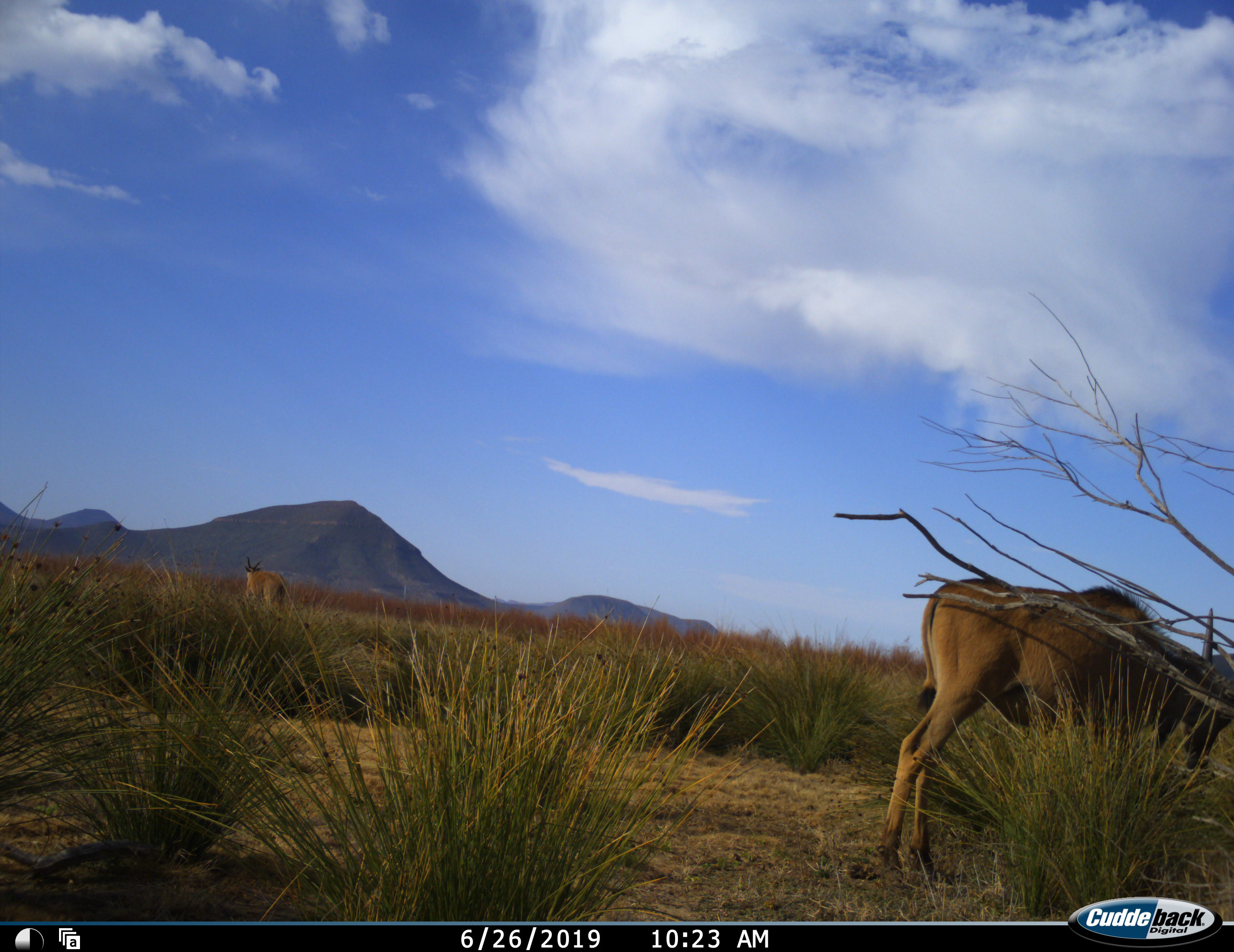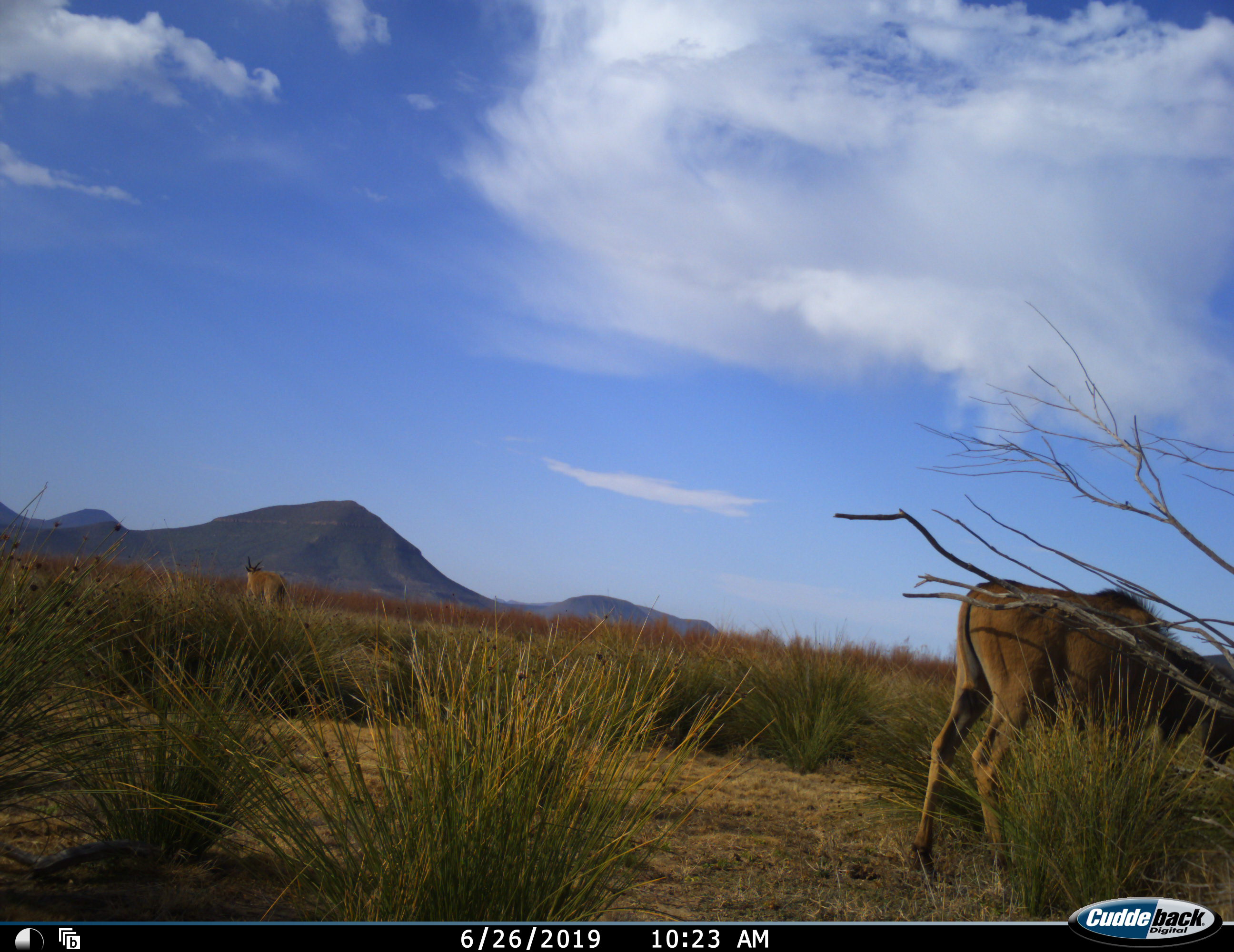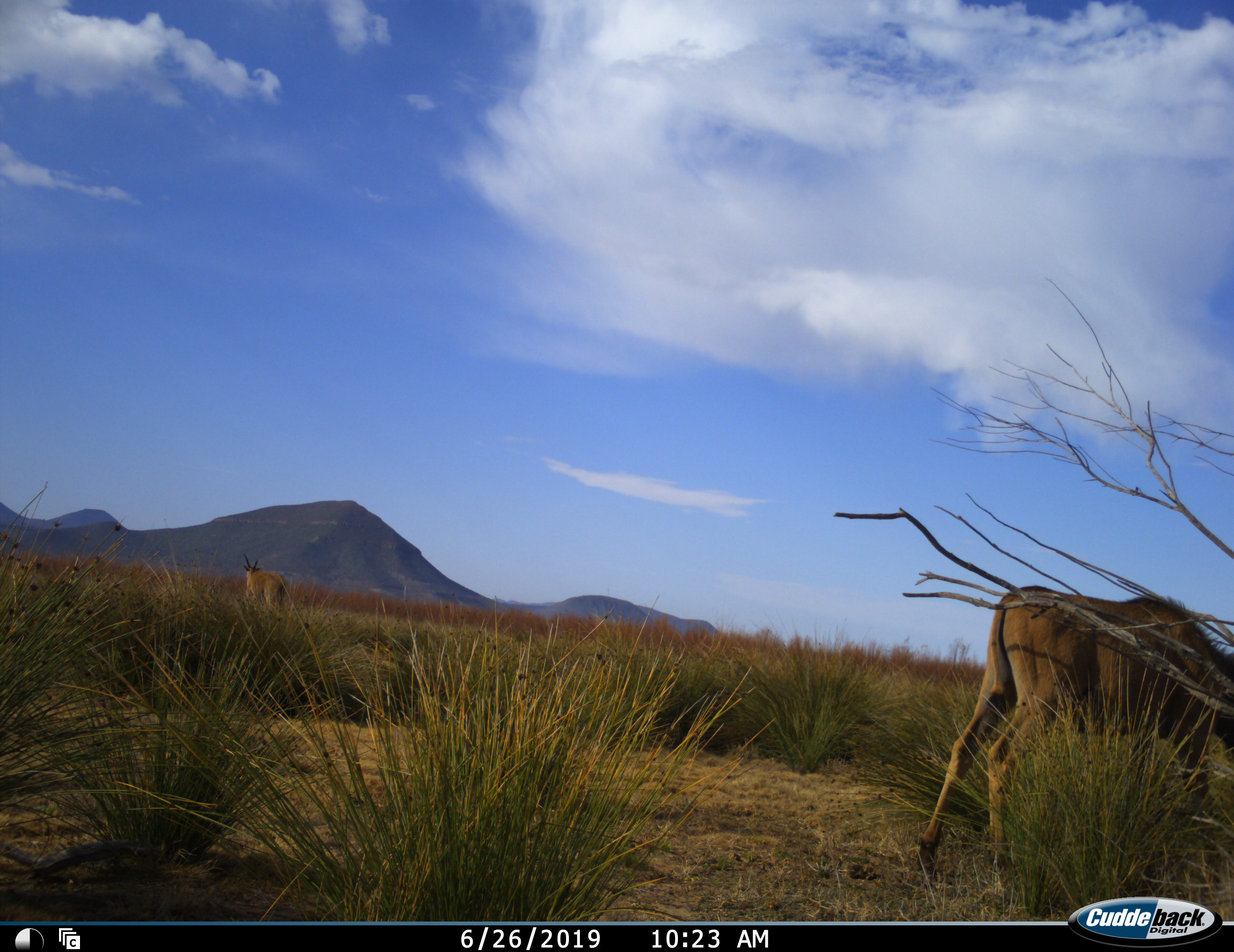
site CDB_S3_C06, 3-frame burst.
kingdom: Animalia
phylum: Chordata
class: Mammalia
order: Artiodactyla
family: Bovidae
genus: Tragelaphus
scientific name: Tragelaphus oryx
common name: eland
Eland (Tragelaphus oryx), count 2. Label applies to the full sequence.